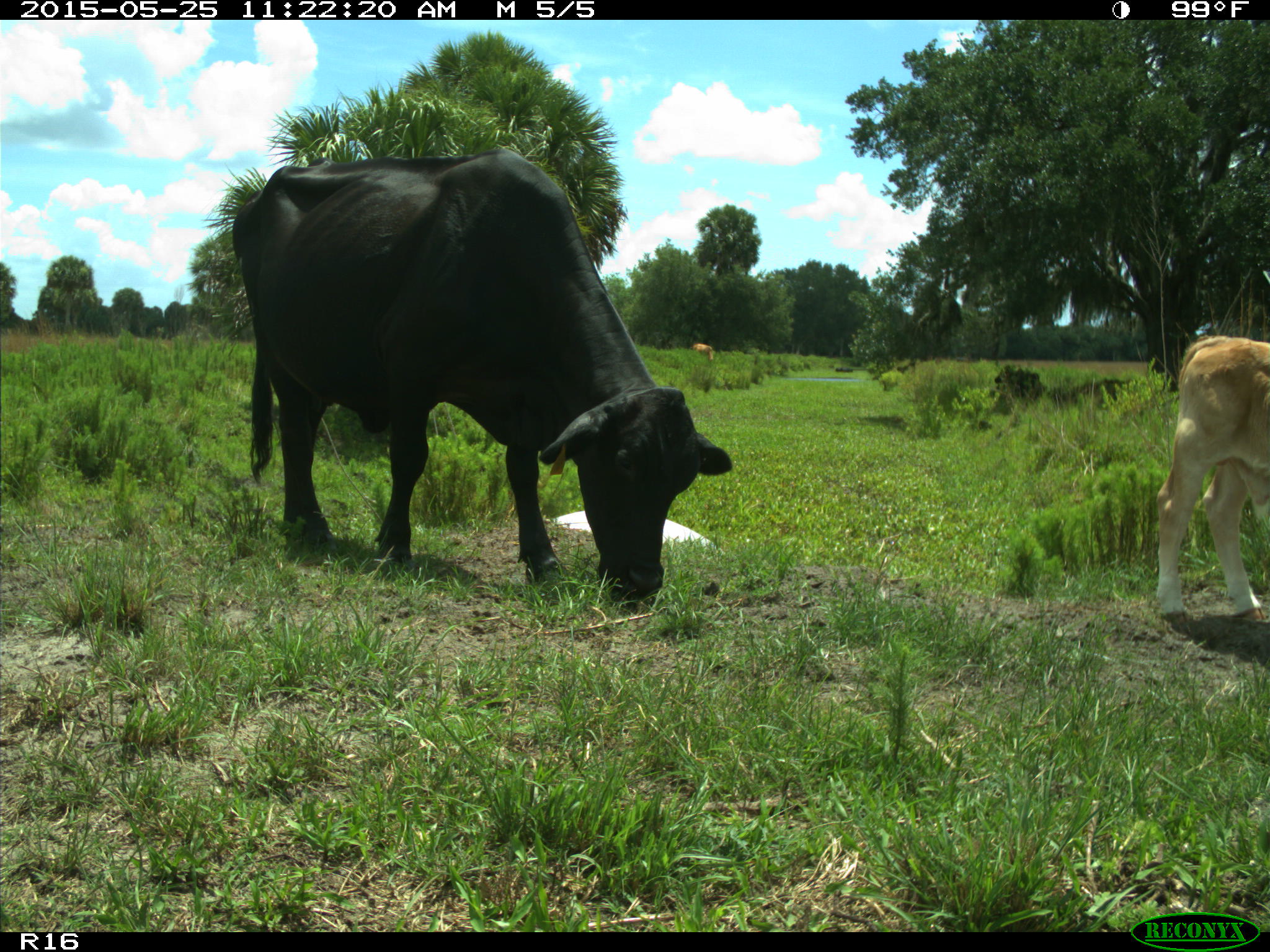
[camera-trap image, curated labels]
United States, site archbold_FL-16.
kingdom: Animalia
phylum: Chordata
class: Mammalia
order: Artiodactyla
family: Bovidae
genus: Bos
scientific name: Bos taurus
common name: domestic cow